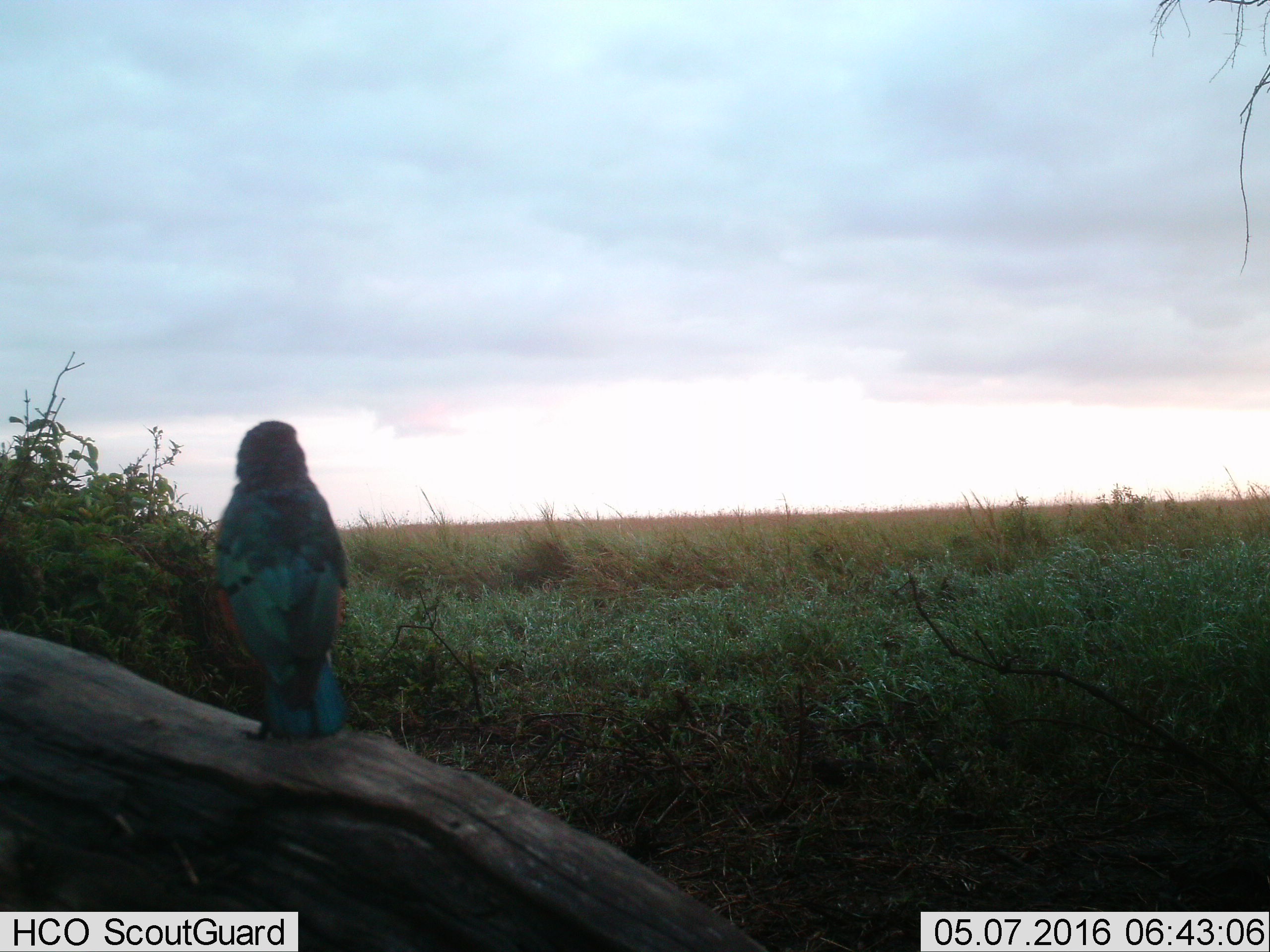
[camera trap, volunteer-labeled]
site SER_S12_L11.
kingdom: Animalia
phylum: Chordata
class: Aves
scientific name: Aves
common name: bird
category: birdother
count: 1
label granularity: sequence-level